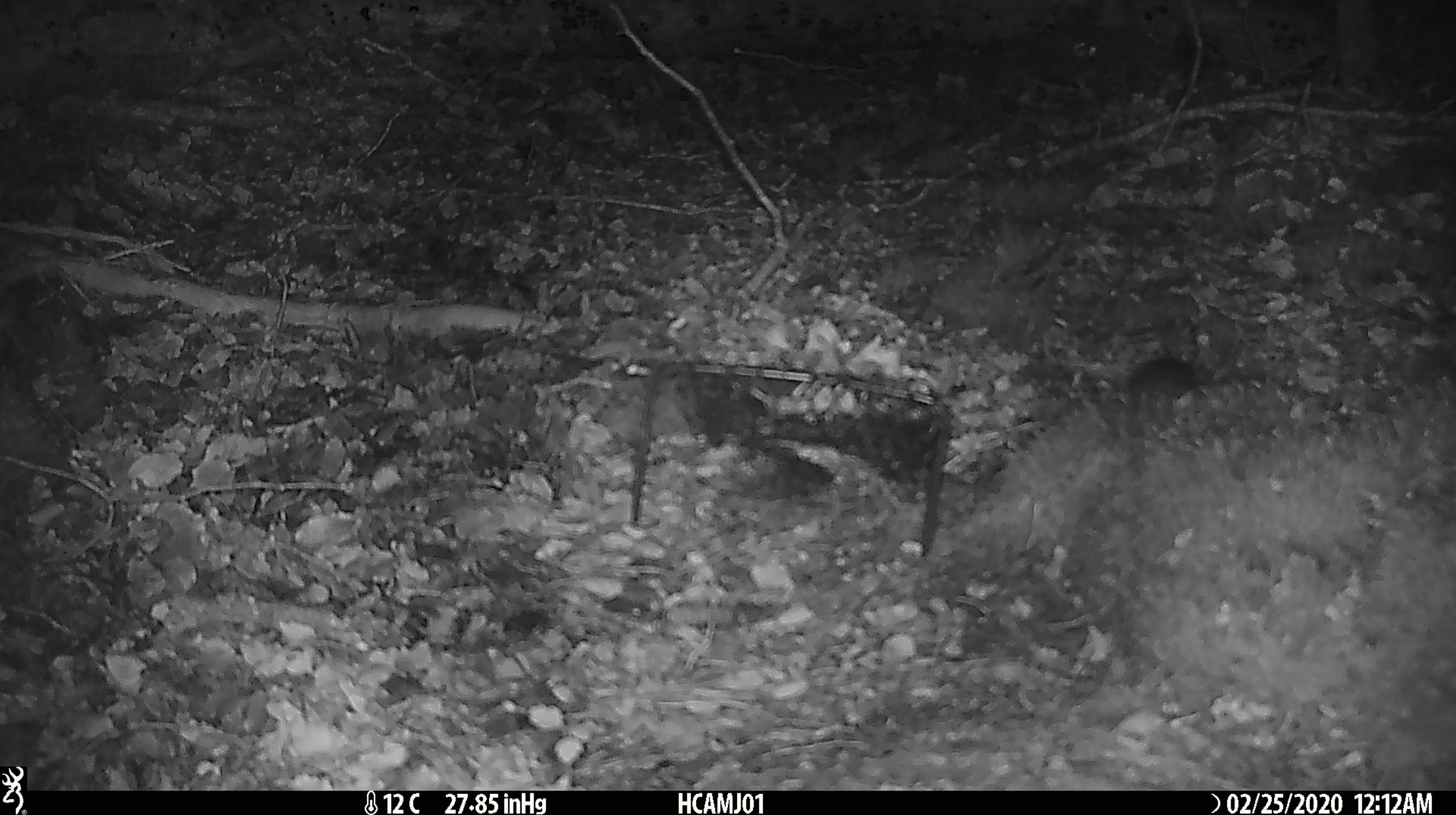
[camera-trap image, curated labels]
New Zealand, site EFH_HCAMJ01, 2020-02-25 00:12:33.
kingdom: Animalia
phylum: Chordata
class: Mammalia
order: Rodentia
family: Muridae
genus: Mus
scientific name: Mus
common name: mouse